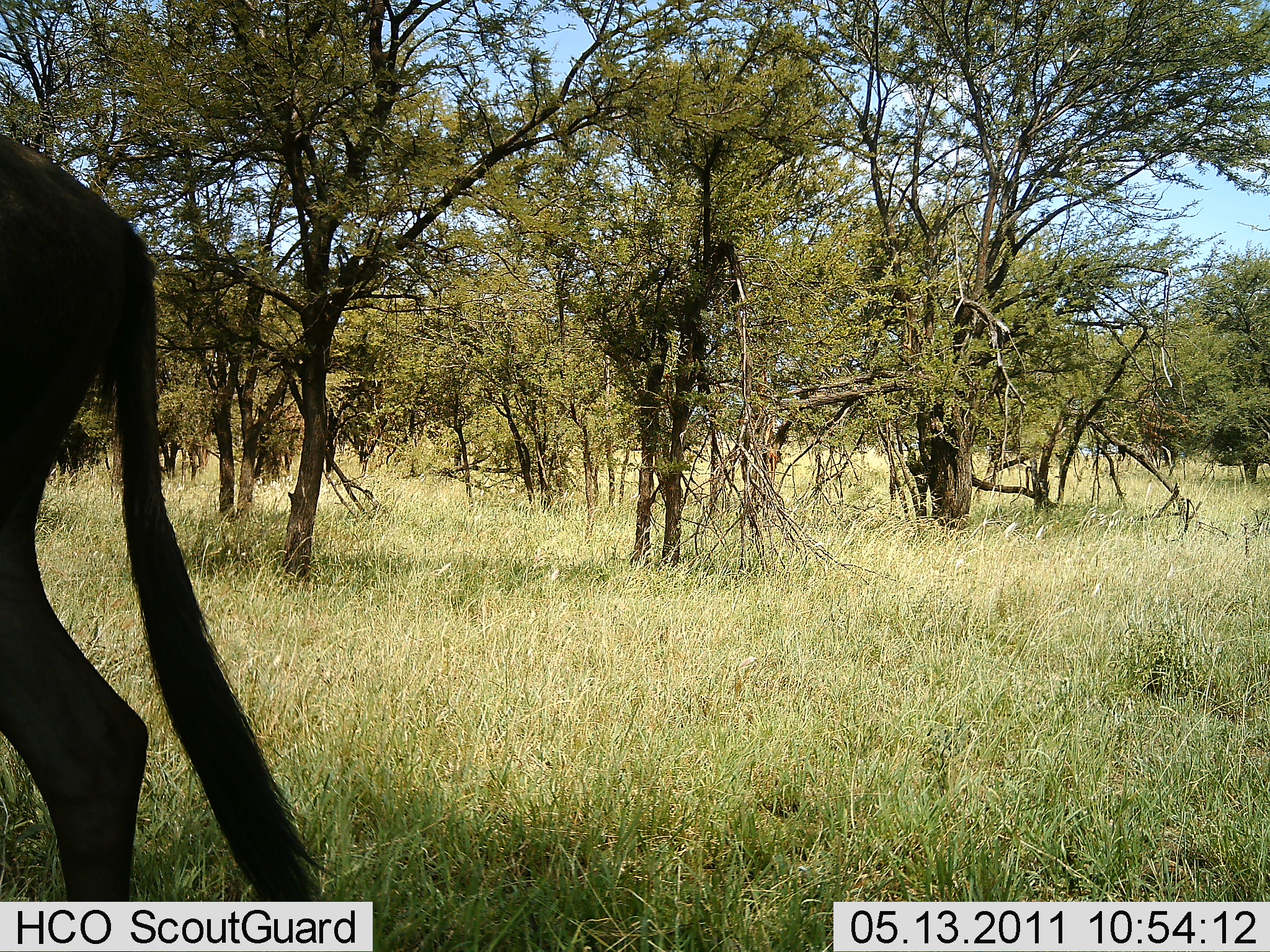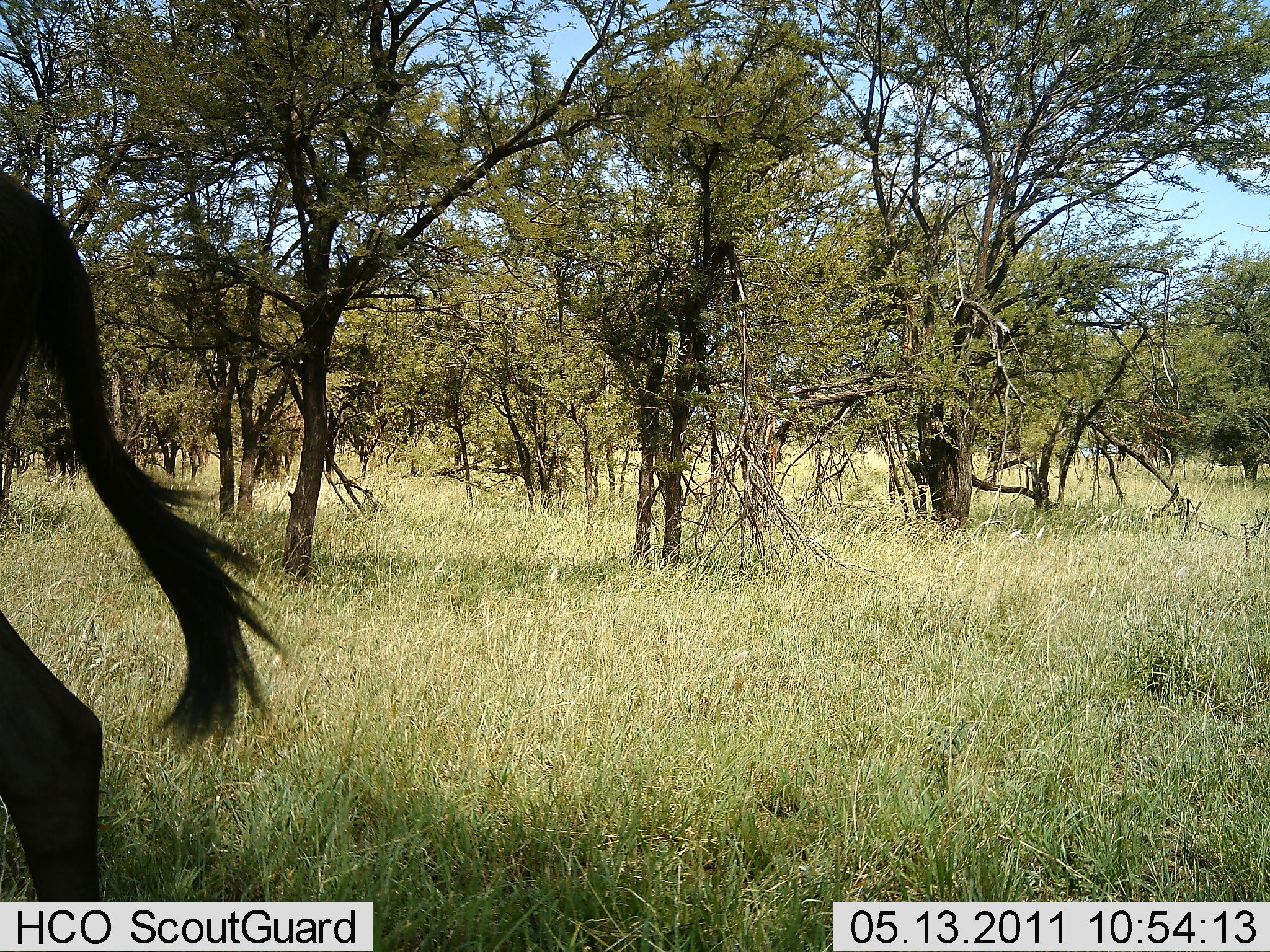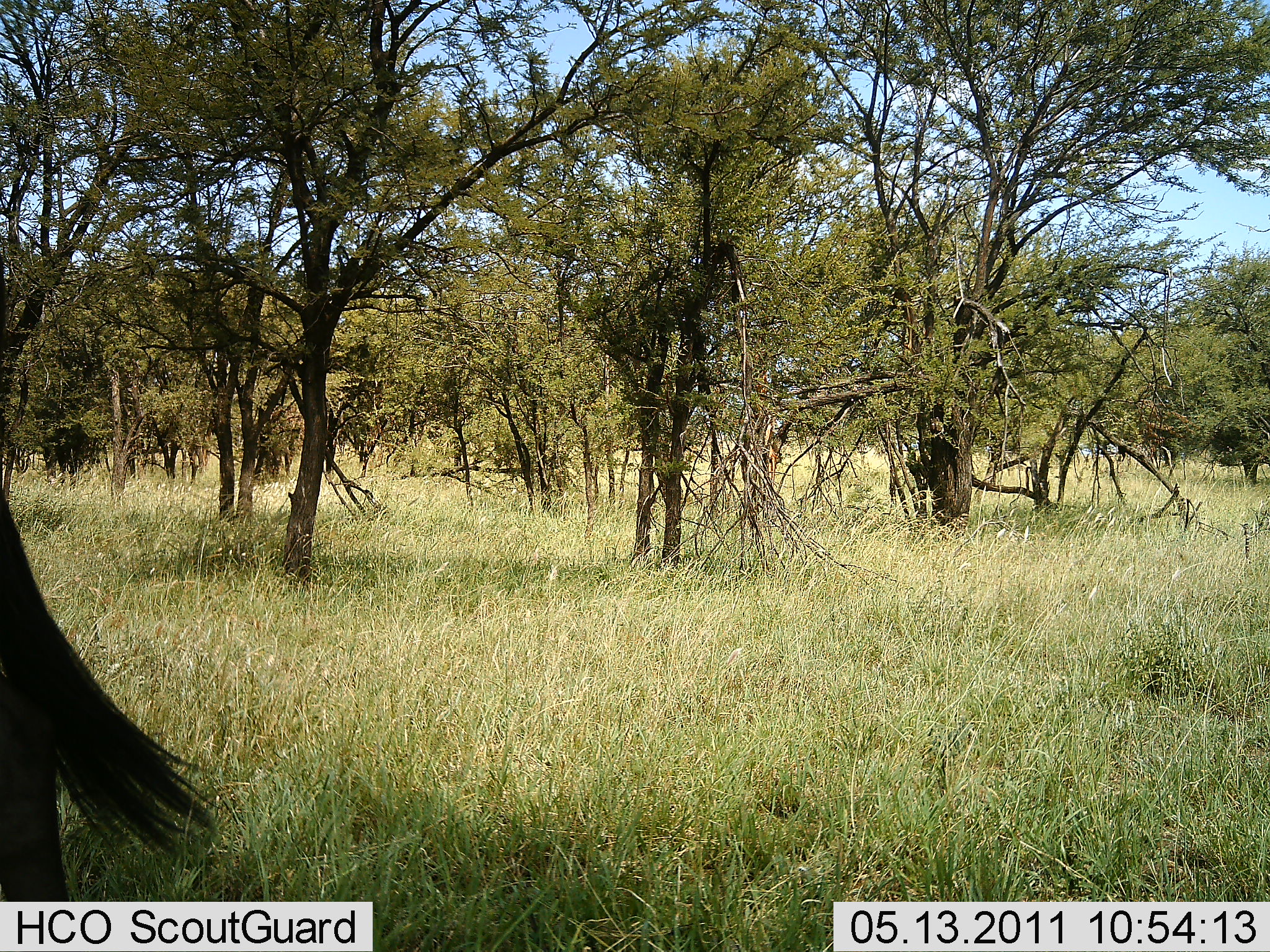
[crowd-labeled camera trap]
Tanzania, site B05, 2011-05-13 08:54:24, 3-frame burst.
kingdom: Animalia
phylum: Chordata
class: Mammalia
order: Artiodactyla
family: Bovidae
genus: Connochaetes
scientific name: Connochaetes taurinus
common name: blue wildebeest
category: wildebeest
Wildebeest (blue wildebeest) (Connochaetes taurinus), count 1. Behavior (volunteer vote fractions): standing 33%, resting 0%, moving 75%, interacting 0%. Young present (vote fraction): 0%. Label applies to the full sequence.